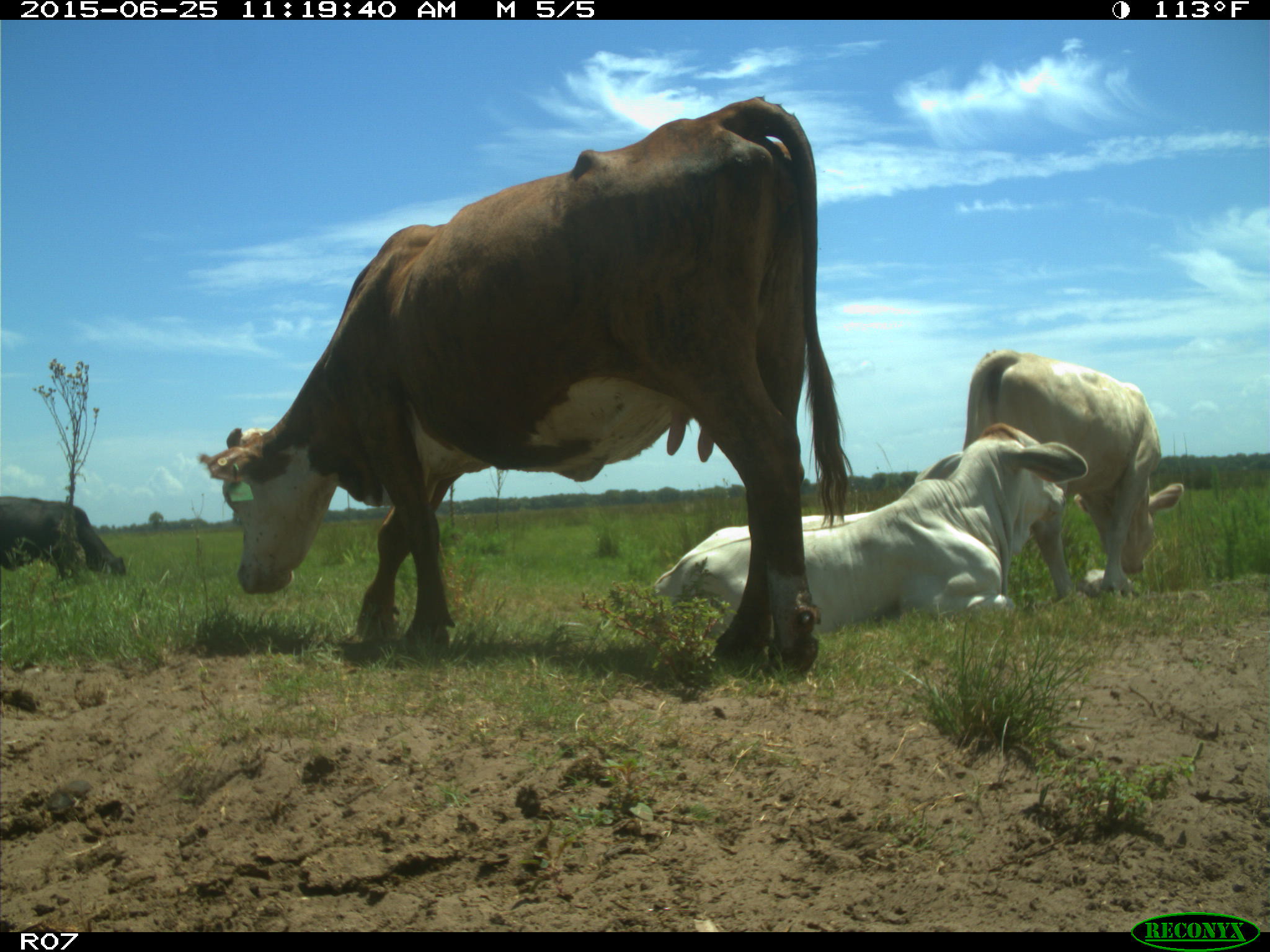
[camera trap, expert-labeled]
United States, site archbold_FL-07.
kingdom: Animalia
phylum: Chordata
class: Mammalia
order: Artiodactyla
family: Bovidae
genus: Bos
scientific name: Bos taurus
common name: domestic cow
Bos taurus (domestic cow).